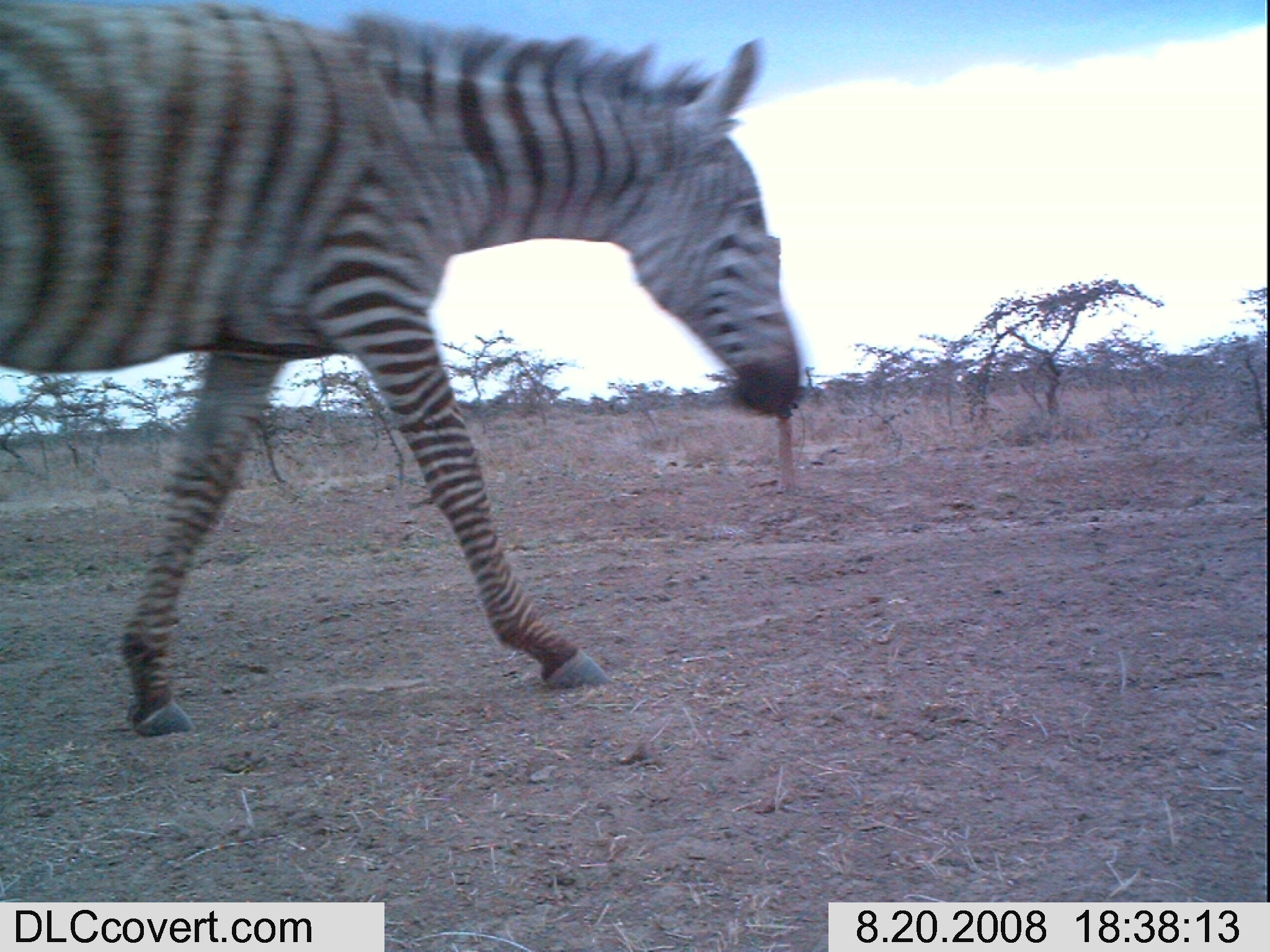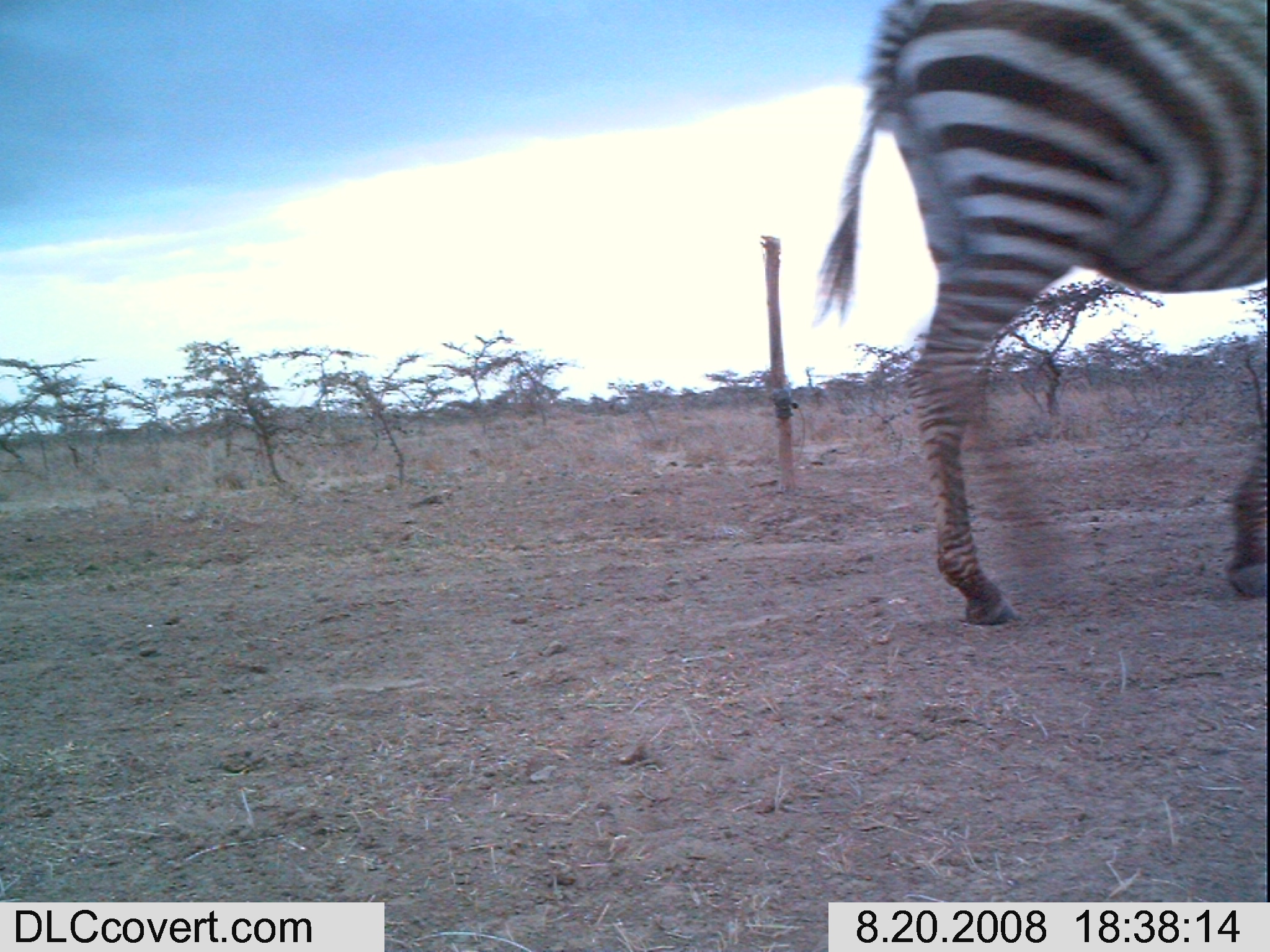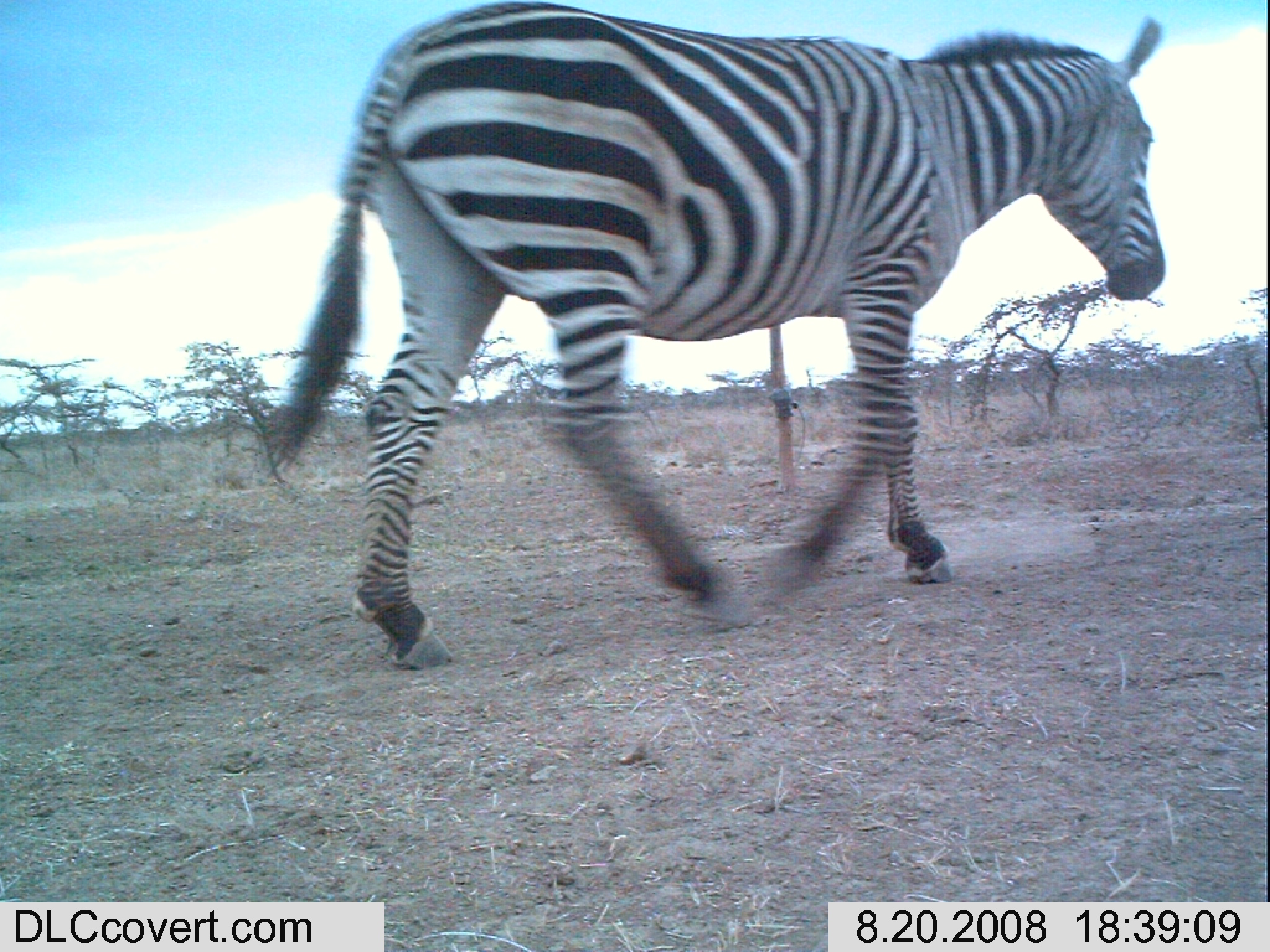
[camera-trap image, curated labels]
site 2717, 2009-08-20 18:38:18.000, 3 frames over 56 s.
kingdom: Animalia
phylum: Chordata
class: Mammalia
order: Perissodactyla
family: Equidae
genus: Equus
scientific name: Equus quagga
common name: plains zebra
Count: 1.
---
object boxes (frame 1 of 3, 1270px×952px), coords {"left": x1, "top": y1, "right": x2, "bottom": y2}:
equus quagga: {"left": 0, "top": 0, "right": 804, "bottom": 738}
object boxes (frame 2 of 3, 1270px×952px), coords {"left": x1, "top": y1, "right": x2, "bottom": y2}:
equus quagga: {"left": 820, "top": 0, "right": 1270, "bottom": 626}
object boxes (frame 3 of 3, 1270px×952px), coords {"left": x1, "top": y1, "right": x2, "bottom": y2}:
equus quagga: {"left": 250, "top": 0, "right": 1164, "bottom": 671}